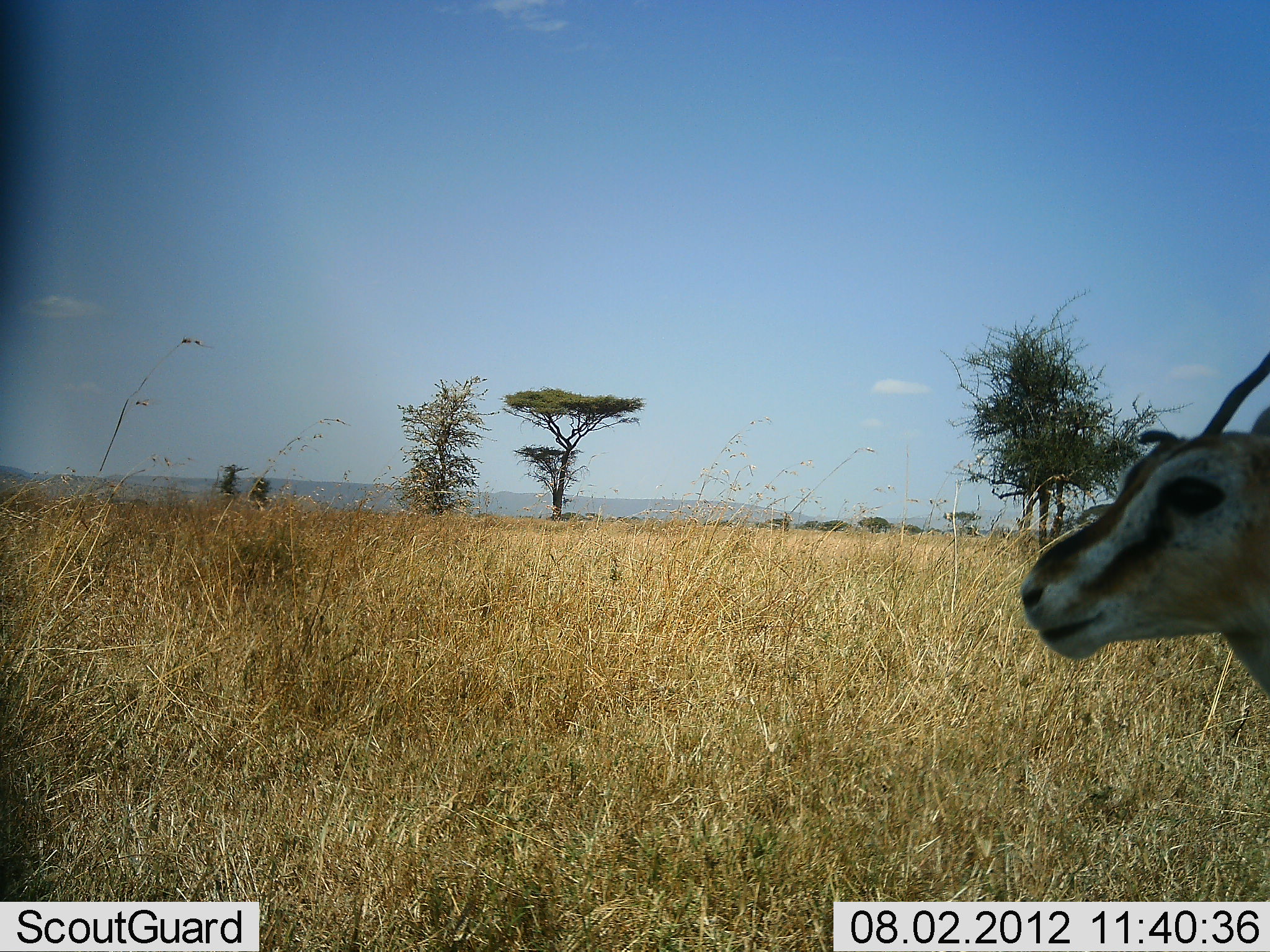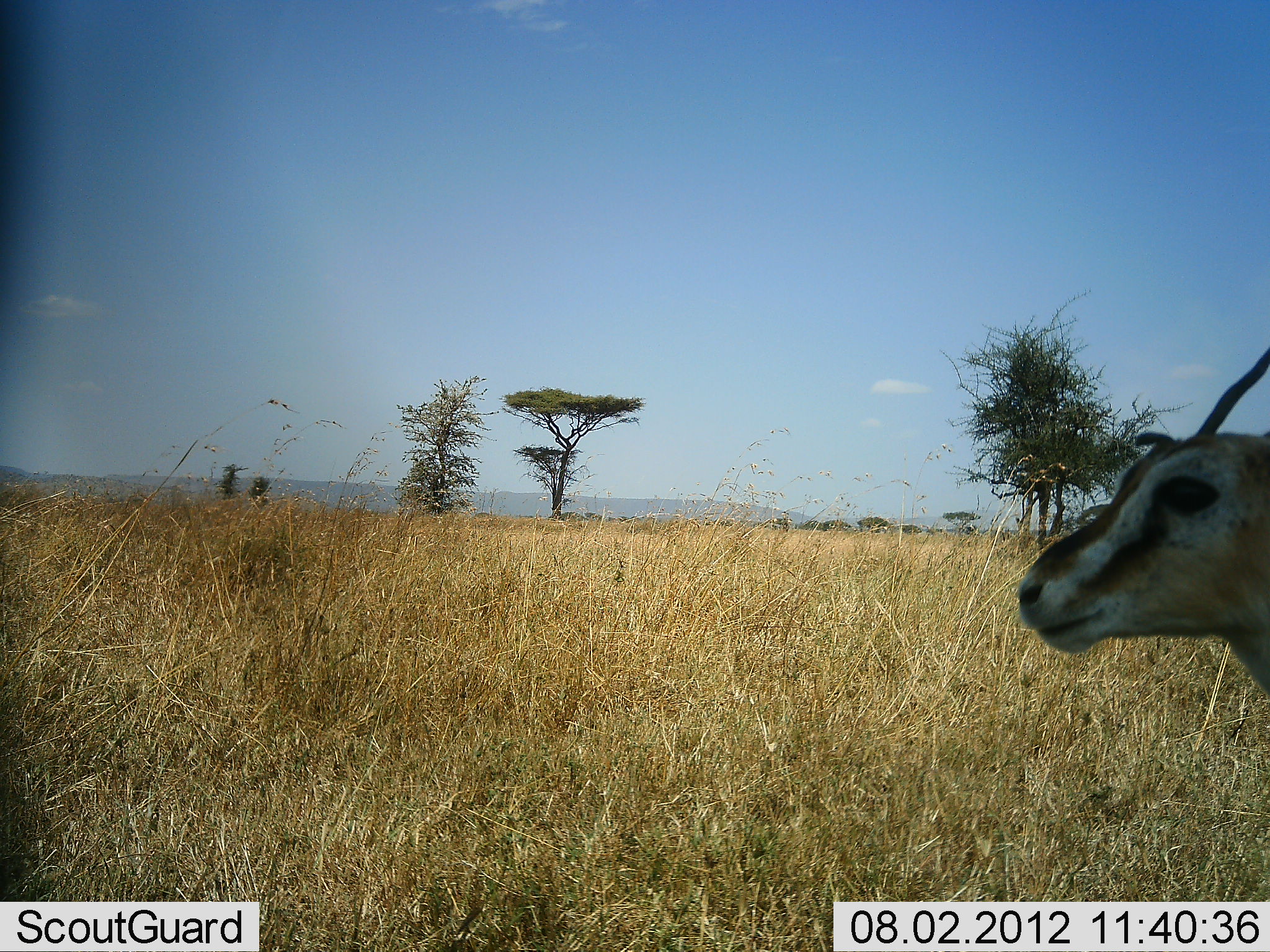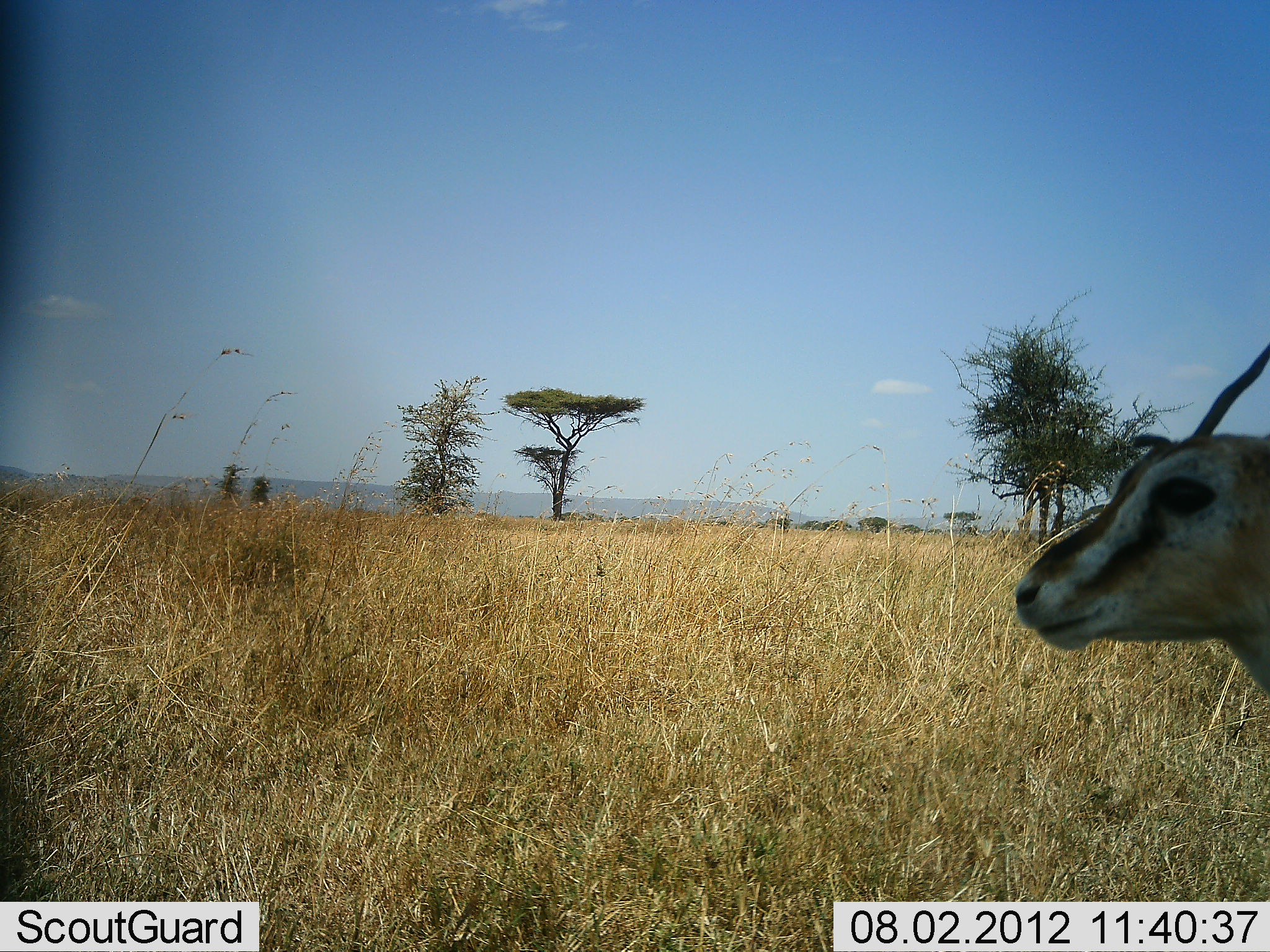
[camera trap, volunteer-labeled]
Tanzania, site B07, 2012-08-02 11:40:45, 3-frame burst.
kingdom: Animalia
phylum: Chordata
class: Mammalia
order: Artiodactyla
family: Bovidae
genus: Eudorcas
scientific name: Eudorcas thomsonii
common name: thomson's gazelle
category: gazellethomsons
Gazellethomsons (thomson's gazelle) (Eudorcas thomsonii), count 1. Behavior (volunteer vote fractions): standing 100%, resting 0%, moving 0%, interacting 0%. Young present (vote fraction): 0%. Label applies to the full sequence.